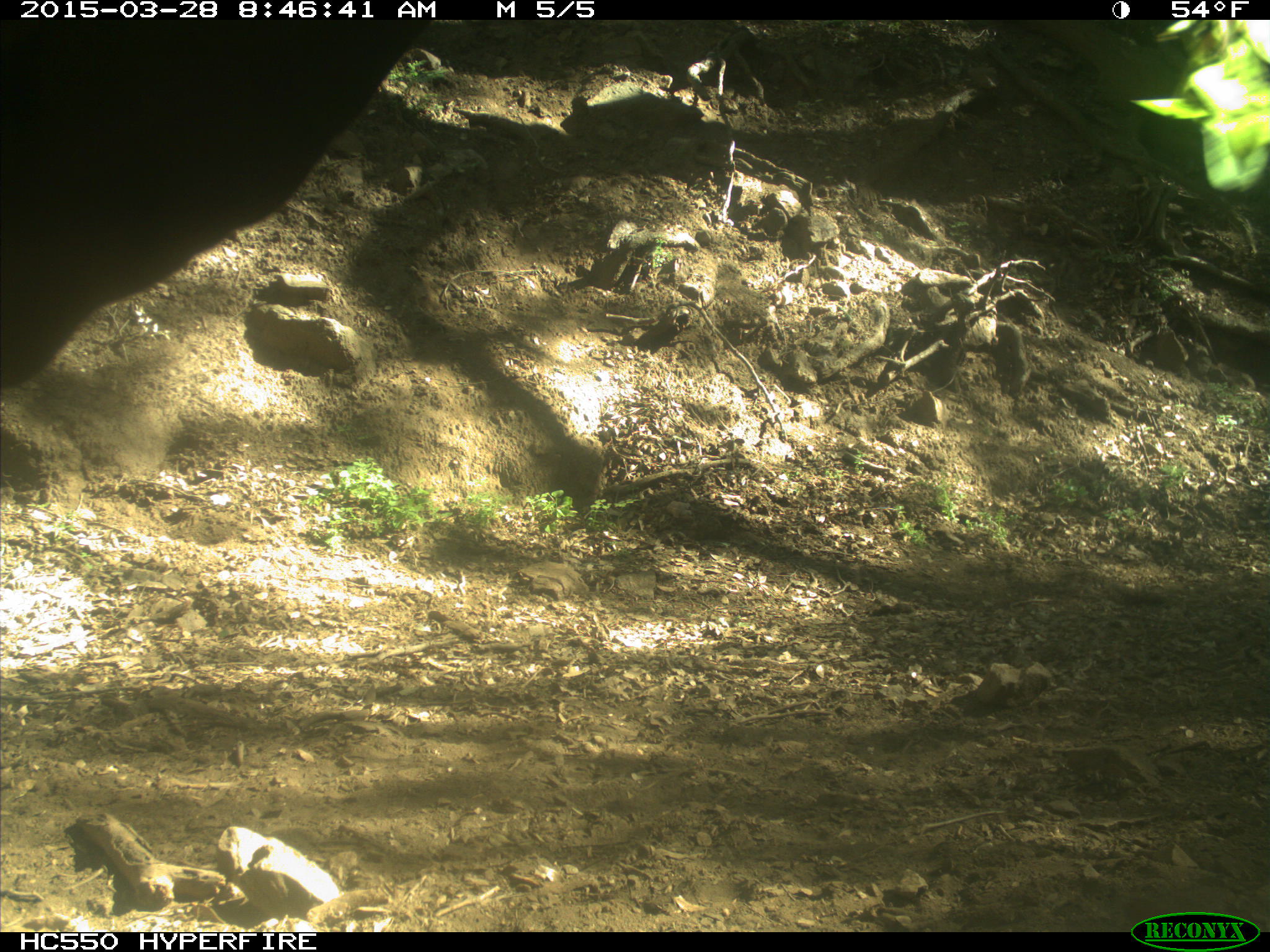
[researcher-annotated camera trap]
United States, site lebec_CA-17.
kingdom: Animalia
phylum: Chordata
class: Mammalia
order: Artiodactyla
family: Bovidae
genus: Bos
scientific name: Bos taurus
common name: domestic cow